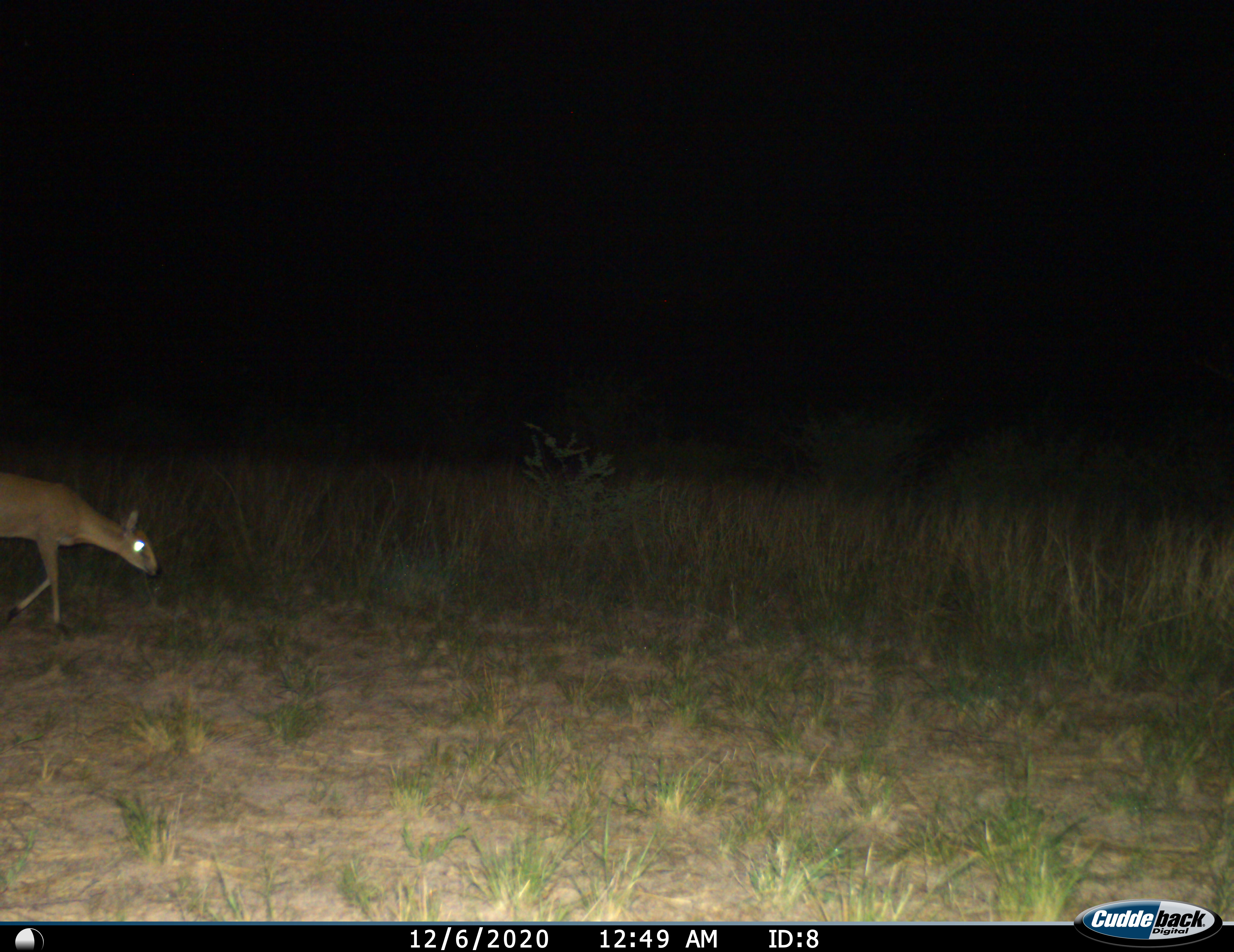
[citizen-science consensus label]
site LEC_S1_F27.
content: unidentified animal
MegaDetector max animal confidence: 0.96